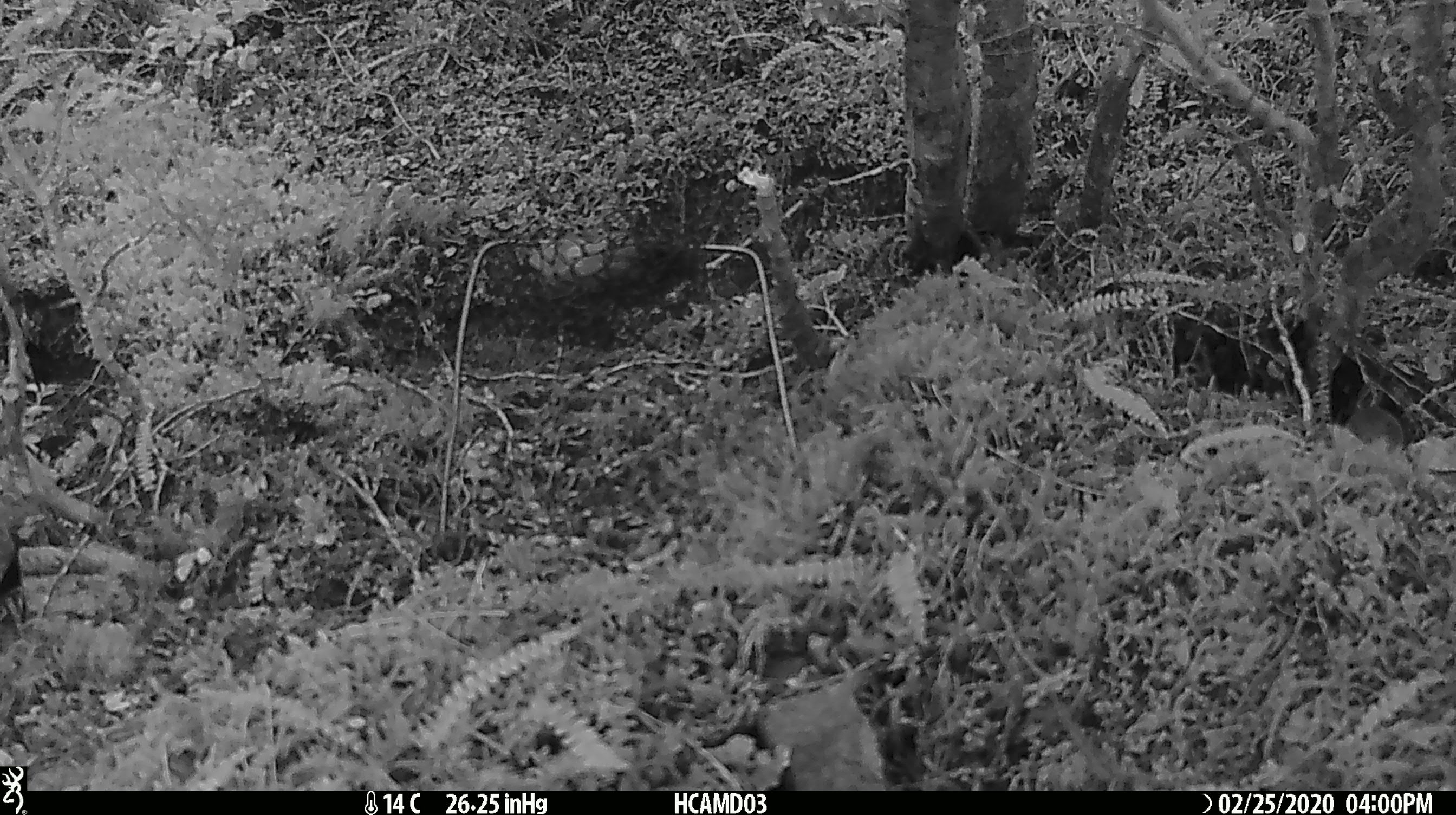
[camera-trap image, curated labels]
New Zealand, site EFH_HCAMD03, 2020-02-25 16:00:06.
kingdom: Animalia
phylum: Chordata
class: Mammalia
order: Rodentia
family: Muridae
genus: Mus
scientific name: Mus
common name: mouse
Mouse (Mus).